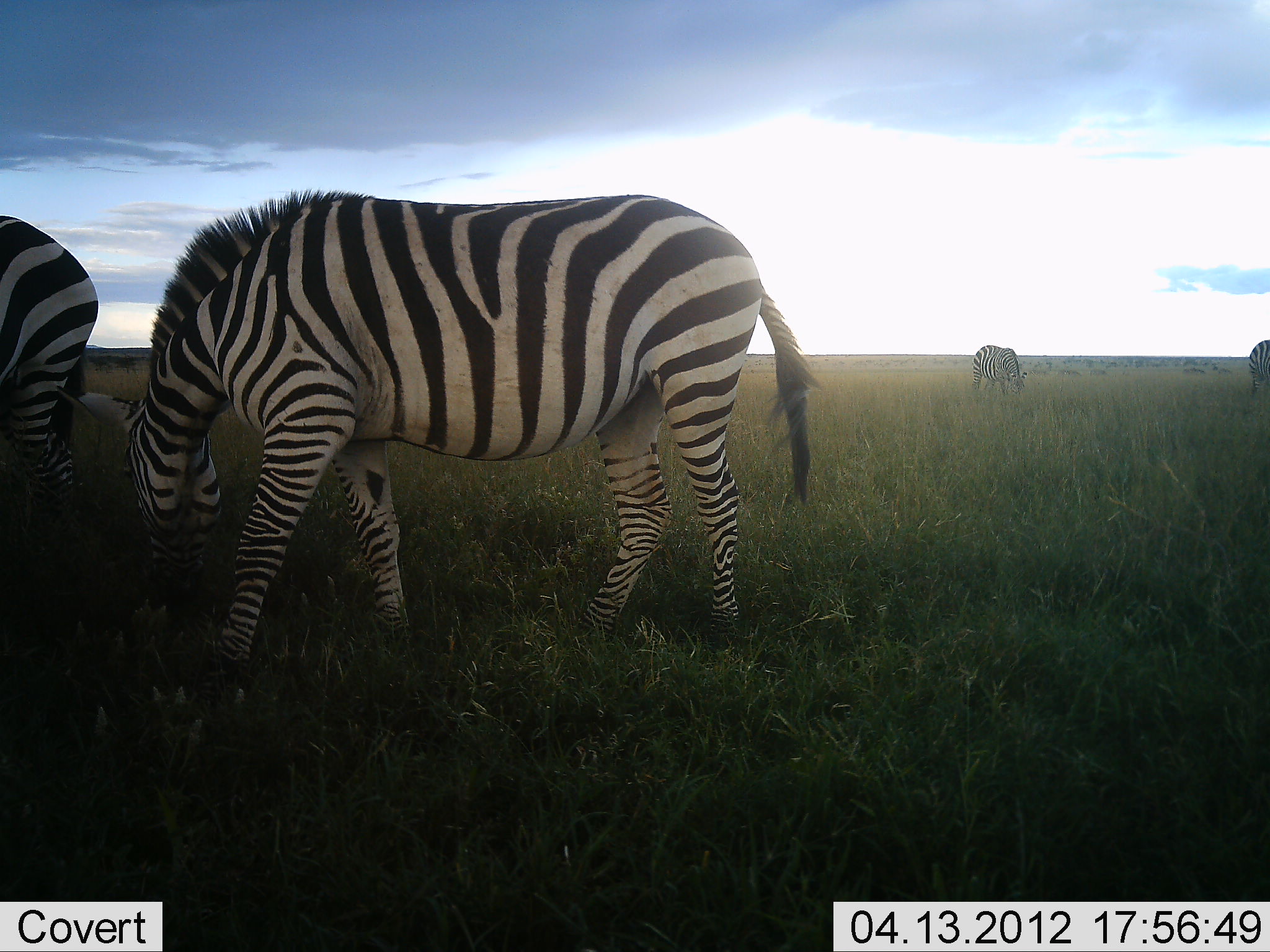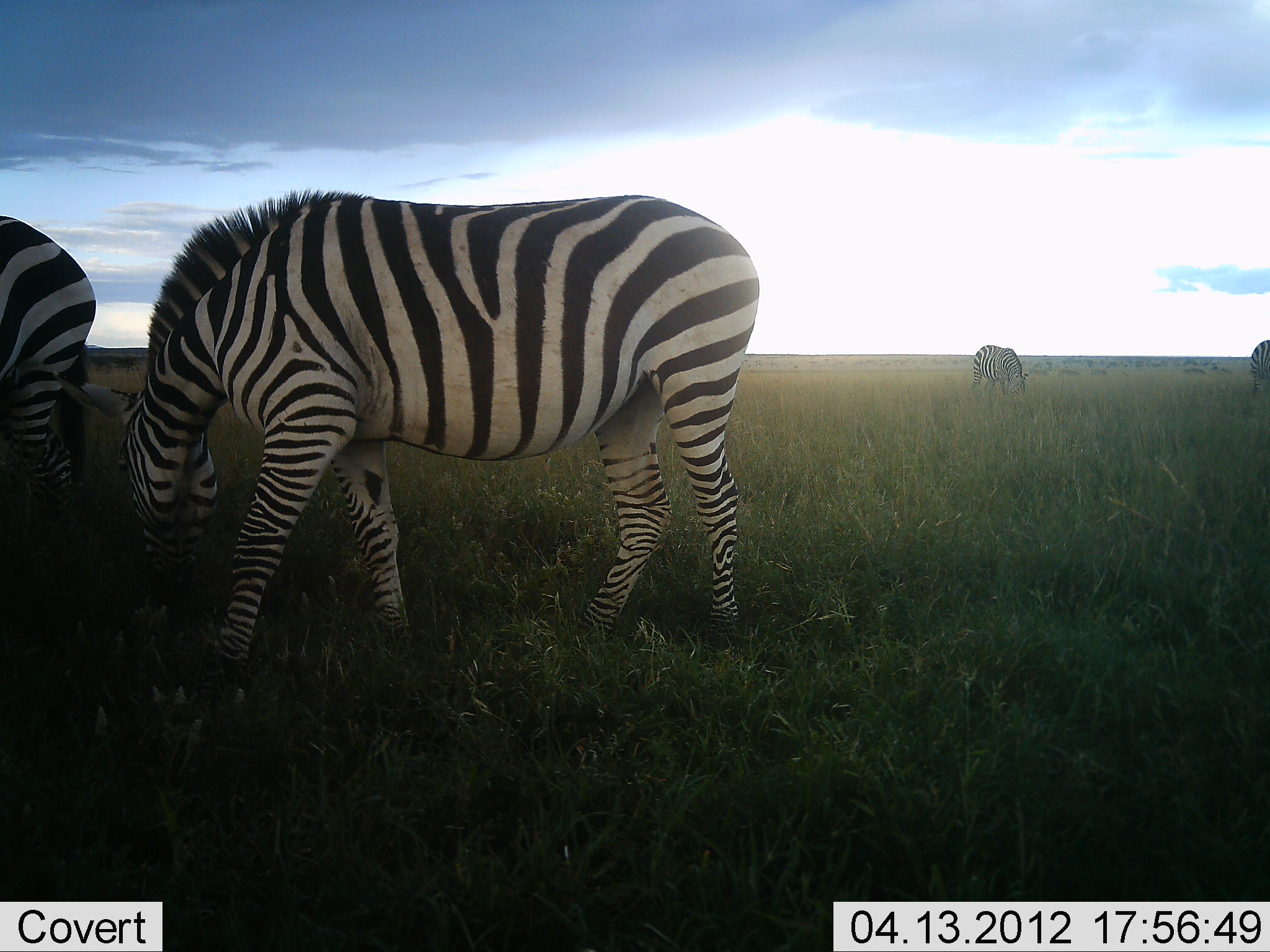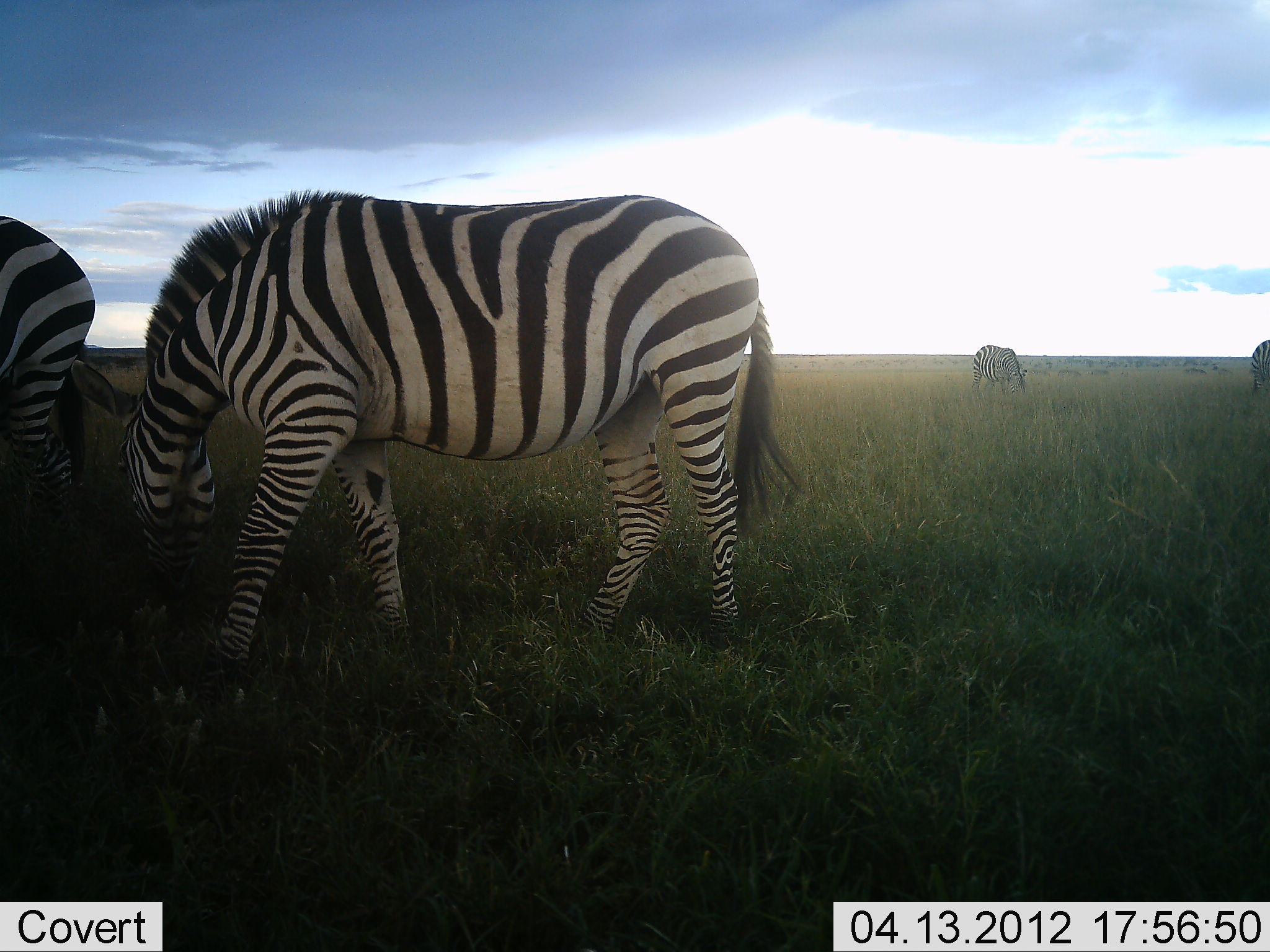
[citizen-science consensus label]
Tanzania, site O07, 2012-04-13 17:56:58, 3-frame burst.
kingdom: Animalia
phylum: Chordata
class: Mammalia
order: Perissodactyla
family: Equidae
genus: Equus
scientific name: Equus quagga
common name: plains zebra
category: zebra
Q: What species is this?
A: Zebra (plains zebra) (Equus quagga).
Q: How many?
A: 4.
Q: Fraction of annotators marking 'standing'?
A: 43%.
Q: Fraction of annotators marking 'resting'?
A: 0%.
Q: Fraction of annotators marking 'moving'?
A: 0%.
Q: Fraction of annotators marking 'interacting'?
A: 0%.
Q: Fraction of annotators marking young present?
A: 0%.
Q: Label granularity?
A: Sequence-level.